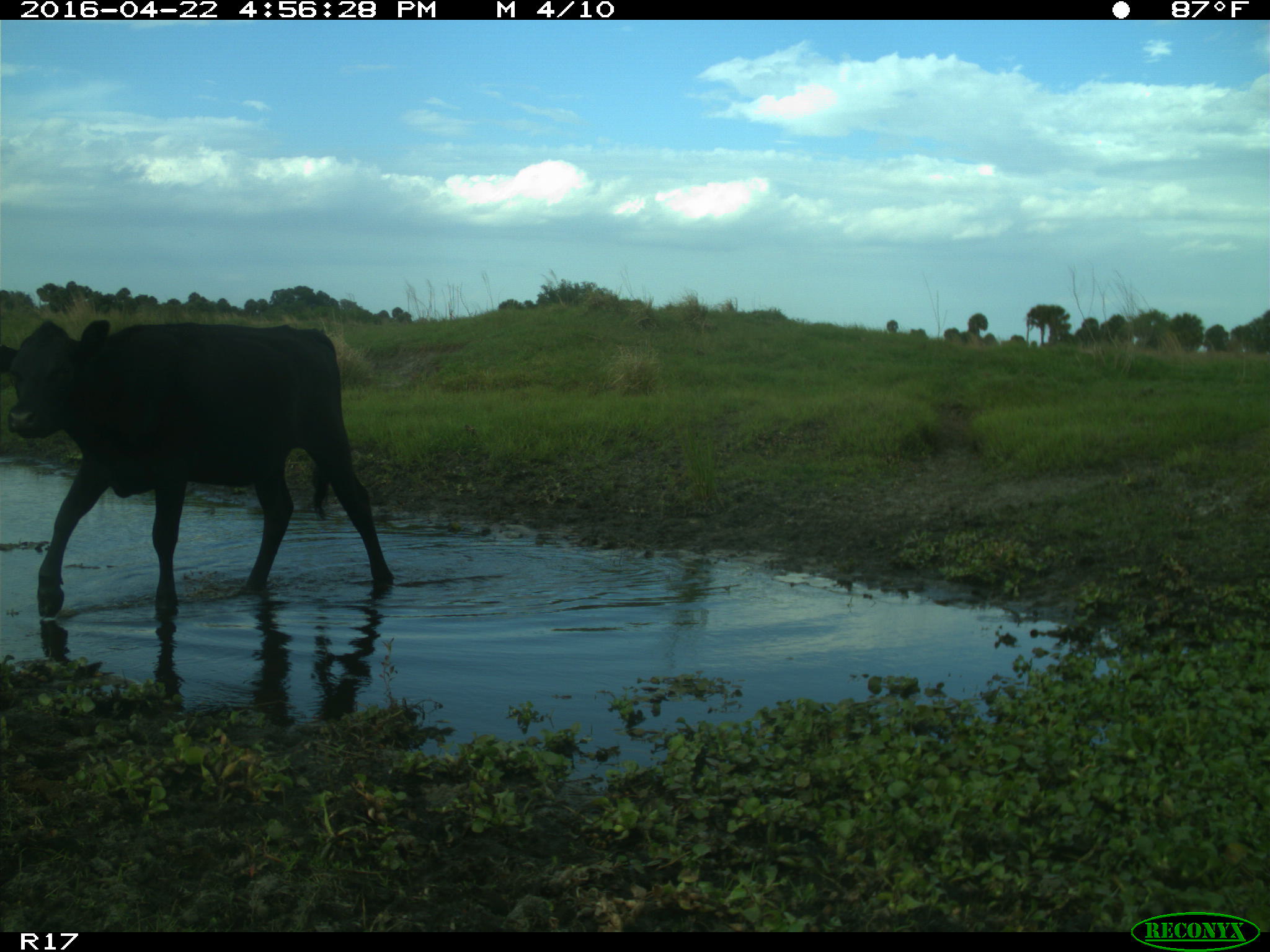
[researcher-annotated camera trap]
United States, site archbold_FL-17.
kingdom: Animalia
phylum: Chordata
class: Mammalia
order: Artiodactyla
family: Bovidae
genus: Bos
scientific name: Bos taurus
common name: domestic cow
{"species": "Bos taurus (domestic cow)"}